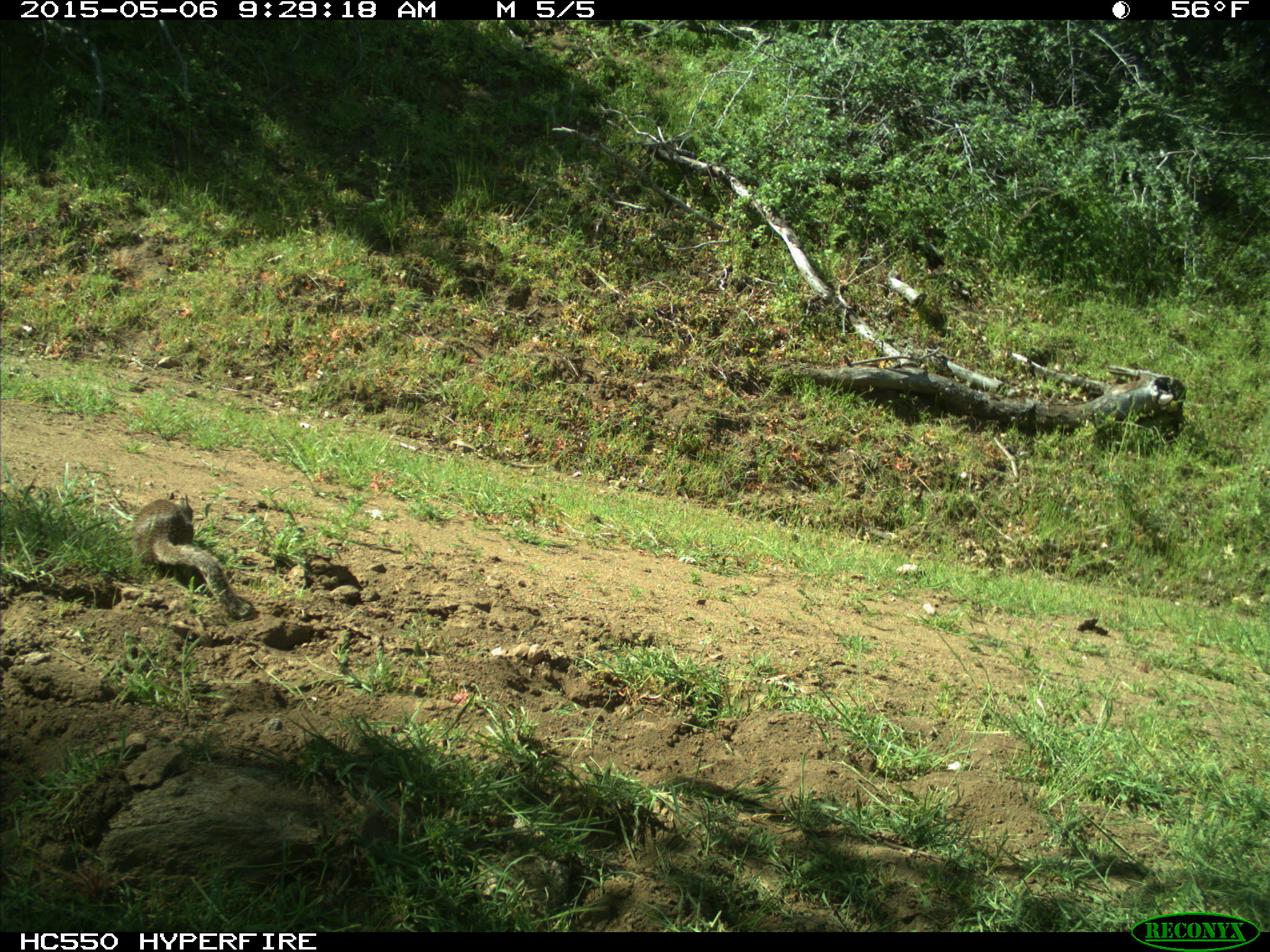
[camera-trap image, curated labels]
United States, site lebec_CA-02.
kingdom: Animalia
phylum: Chordata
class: Mammalia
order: Rodentia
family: Sciuridae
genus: Otospermophilus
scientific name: Otospermophilus beecheyi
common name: california ground squirrel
Otospermophilus beecheyi (california ground squirrel).